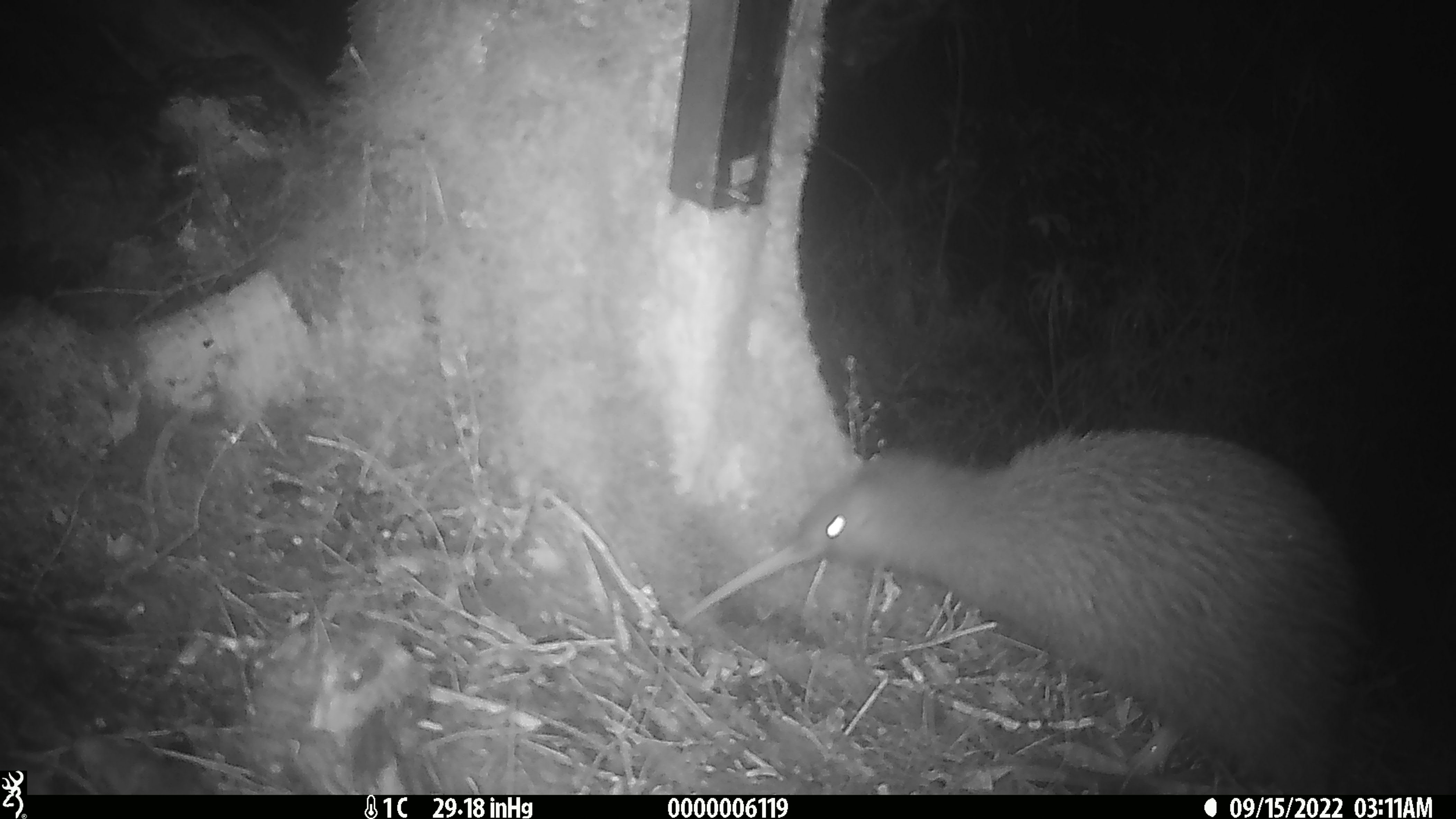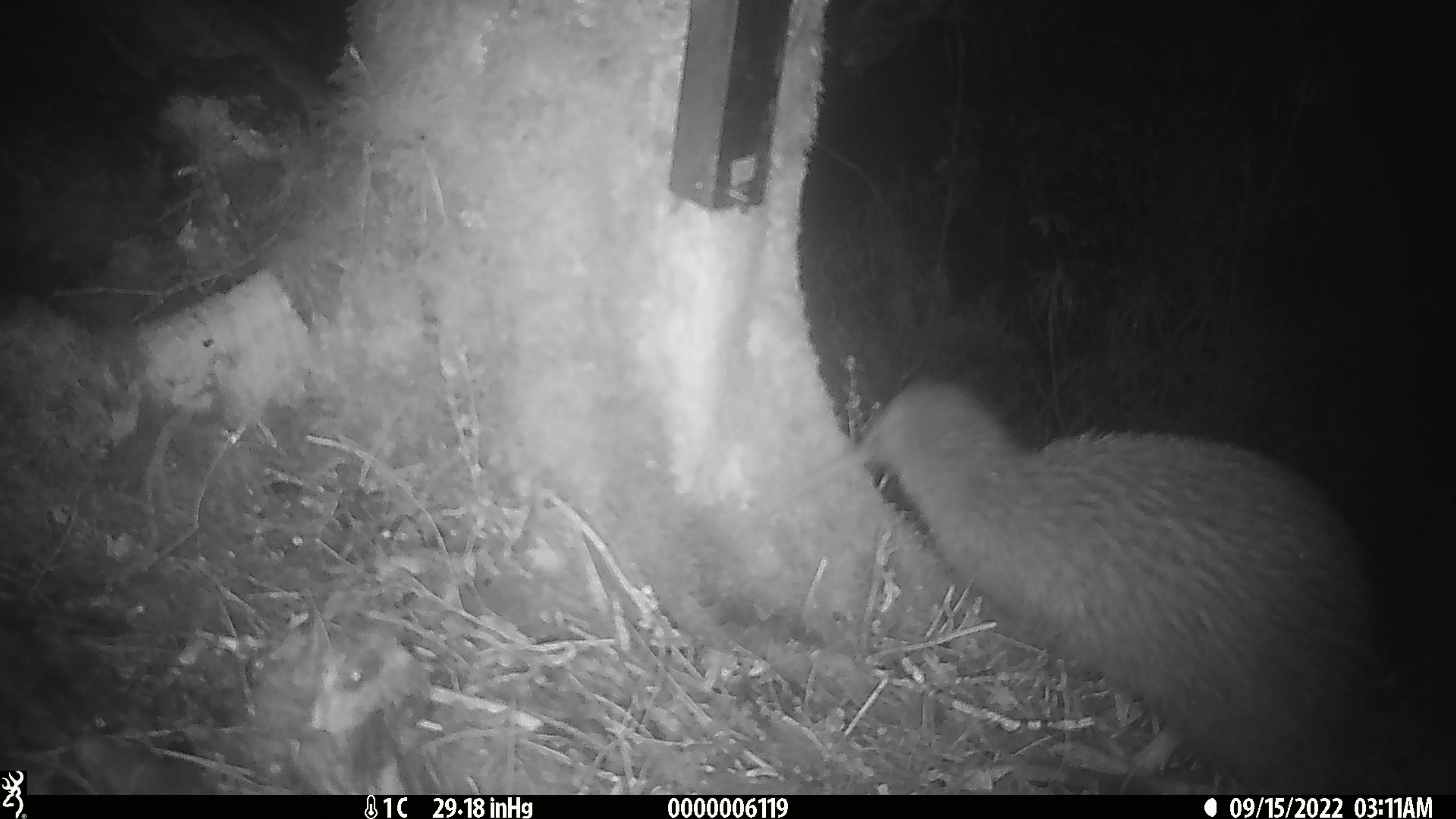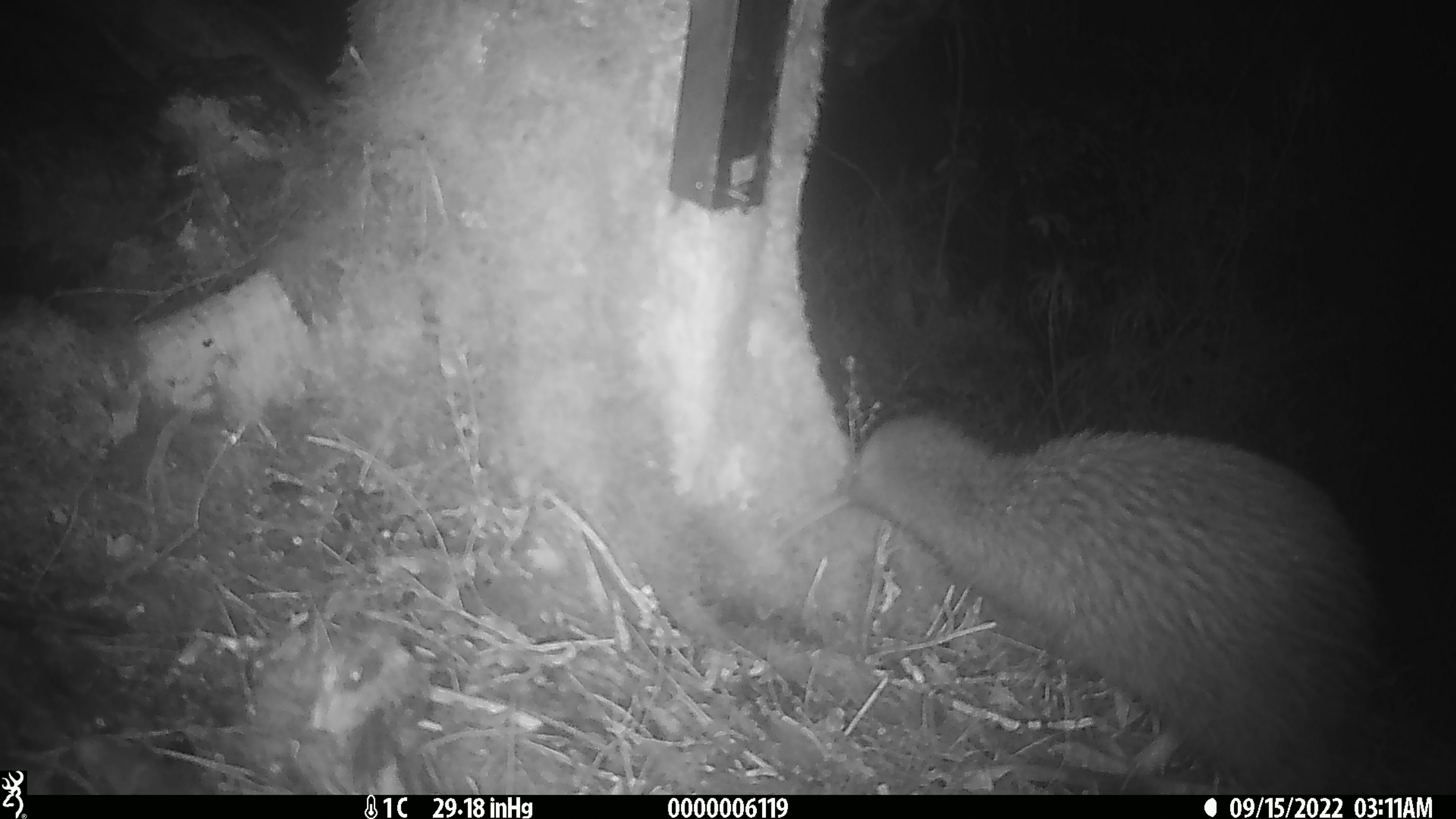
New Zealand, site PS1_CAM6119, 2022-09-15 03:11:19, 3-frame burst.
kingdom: Animalia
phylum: Chordata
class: Aves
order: Apterygiformes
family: Apterygidae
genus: Apteryx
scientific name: Apteryx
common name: kiwi